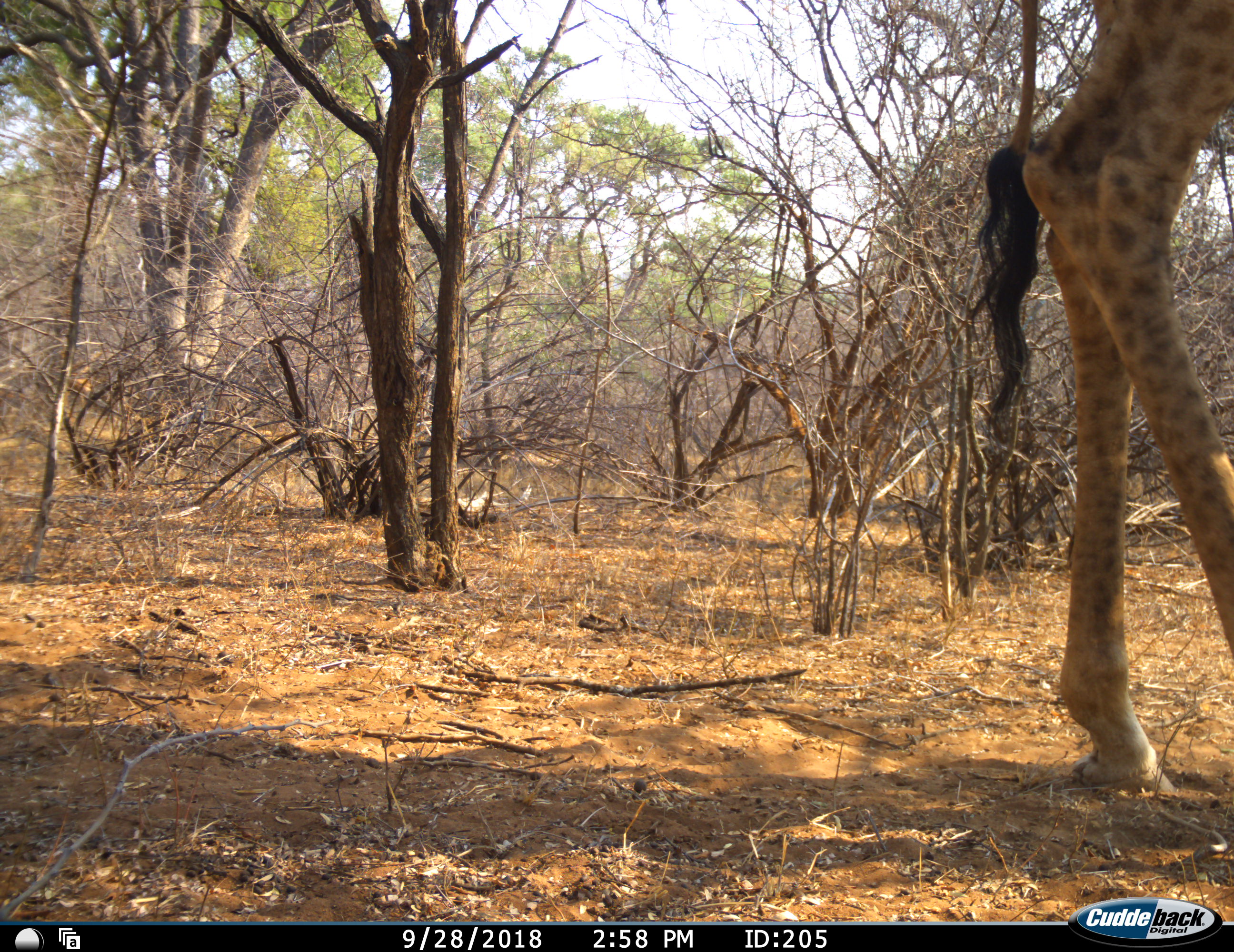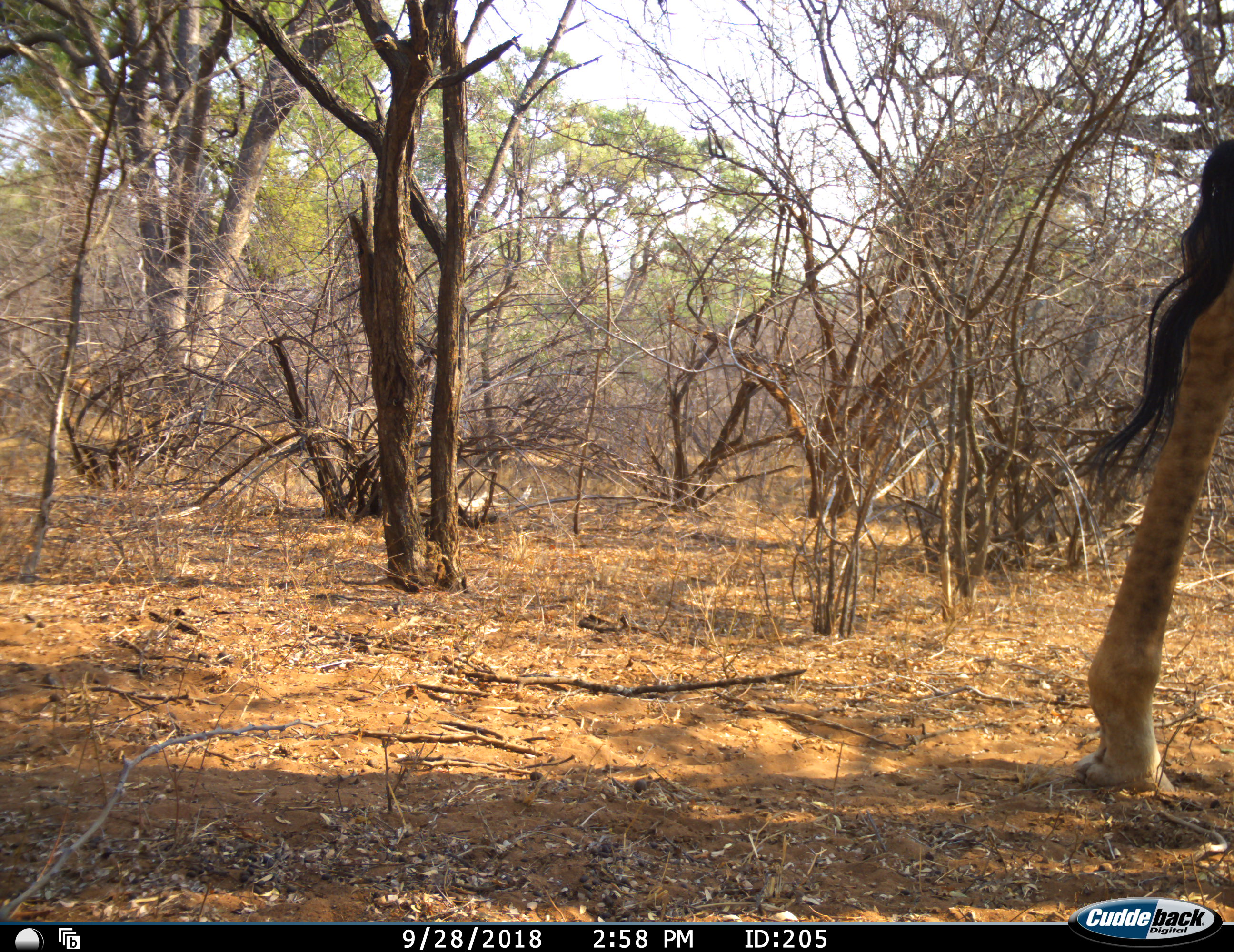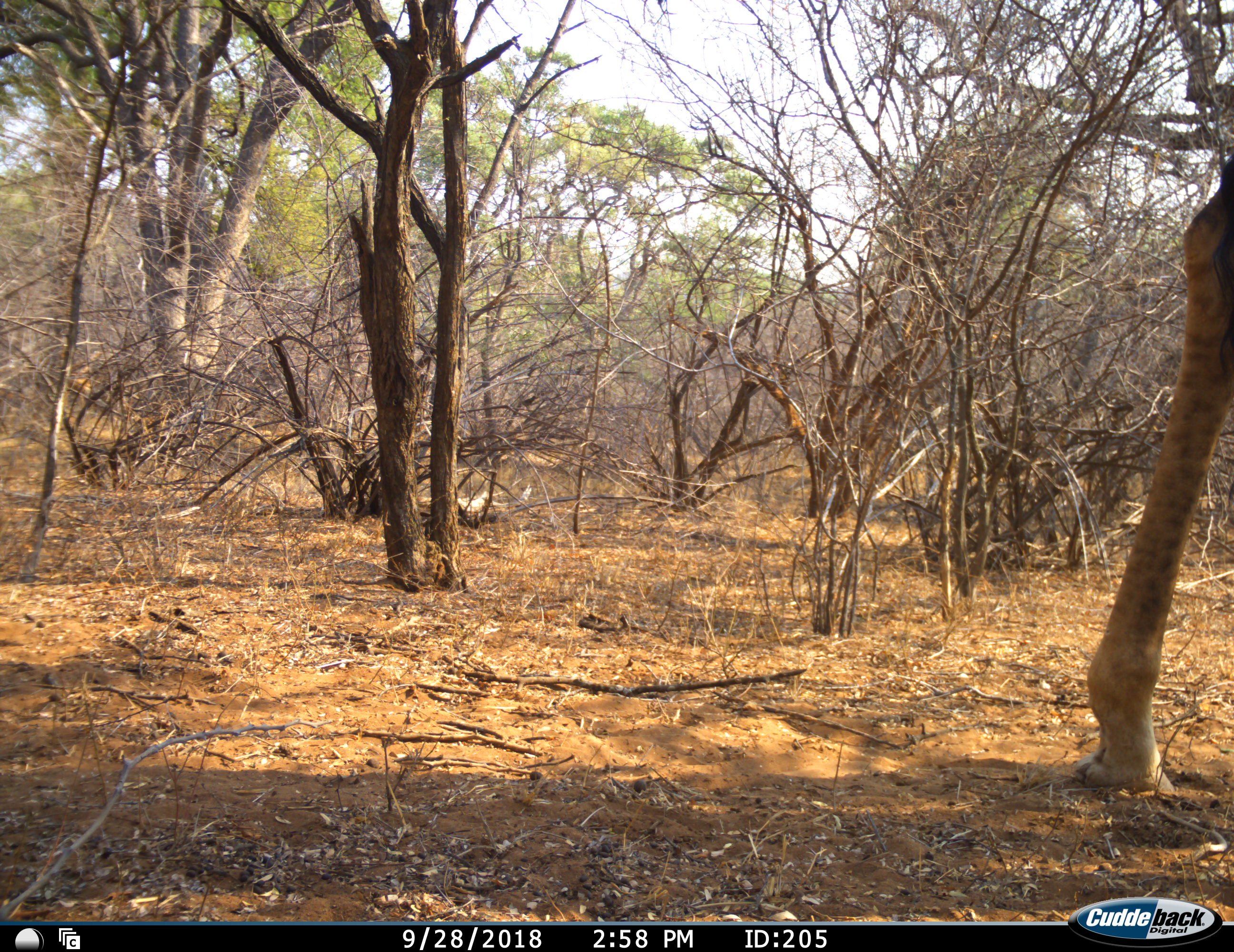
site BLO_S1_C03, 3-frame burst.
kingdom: Animalia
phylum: Chordata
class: Mammalia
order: Artiodactyla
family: Giraffidae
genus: Giraffa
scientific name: Giraffa camelopardalis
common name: giraffe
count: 1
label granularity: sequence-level